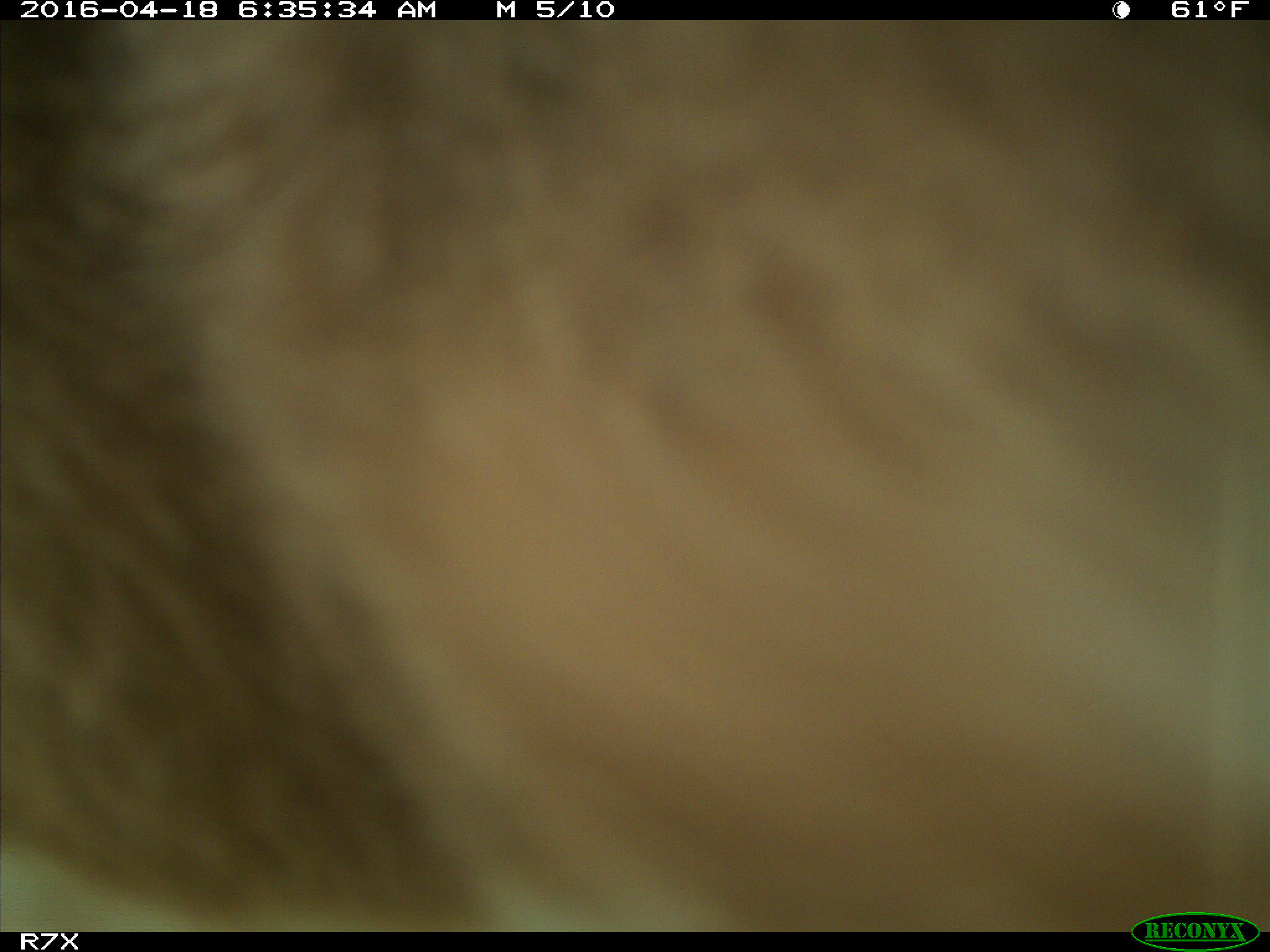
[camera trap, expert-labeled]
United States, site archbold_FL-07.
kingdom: Animalia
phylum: Chordata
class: Mammalia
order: Artiodactyla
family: Bovidae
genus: Bos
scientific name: Bos taurus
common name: domestic cow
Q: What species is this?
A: Bos taurus (domestic cow).